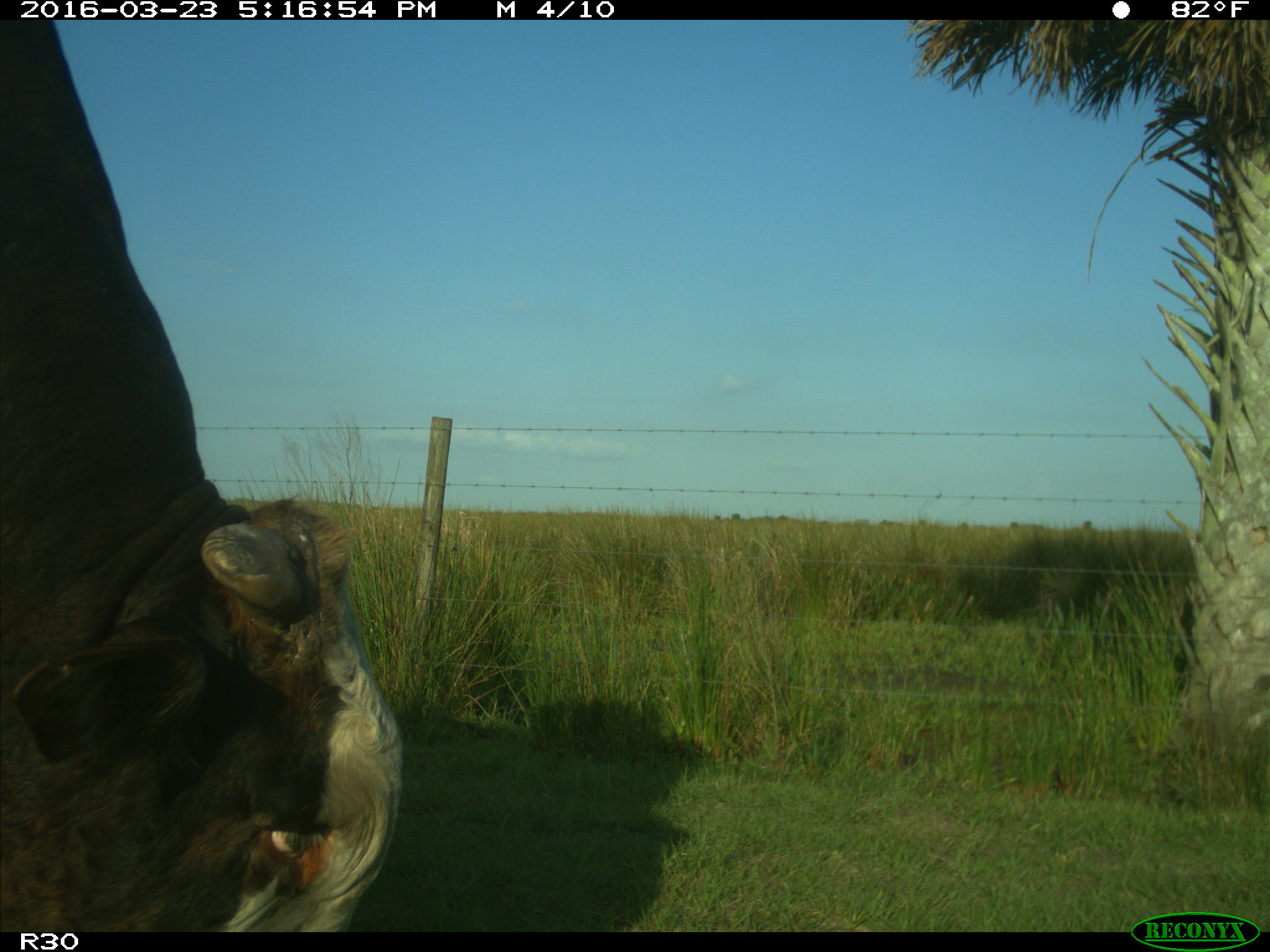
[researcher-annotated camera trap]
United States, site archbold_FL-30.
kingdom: Animalia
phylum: Chordata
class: Mammalia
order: Artiodactyla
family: Bovidae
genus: Bos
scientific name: Bos taurus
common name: domestic cow